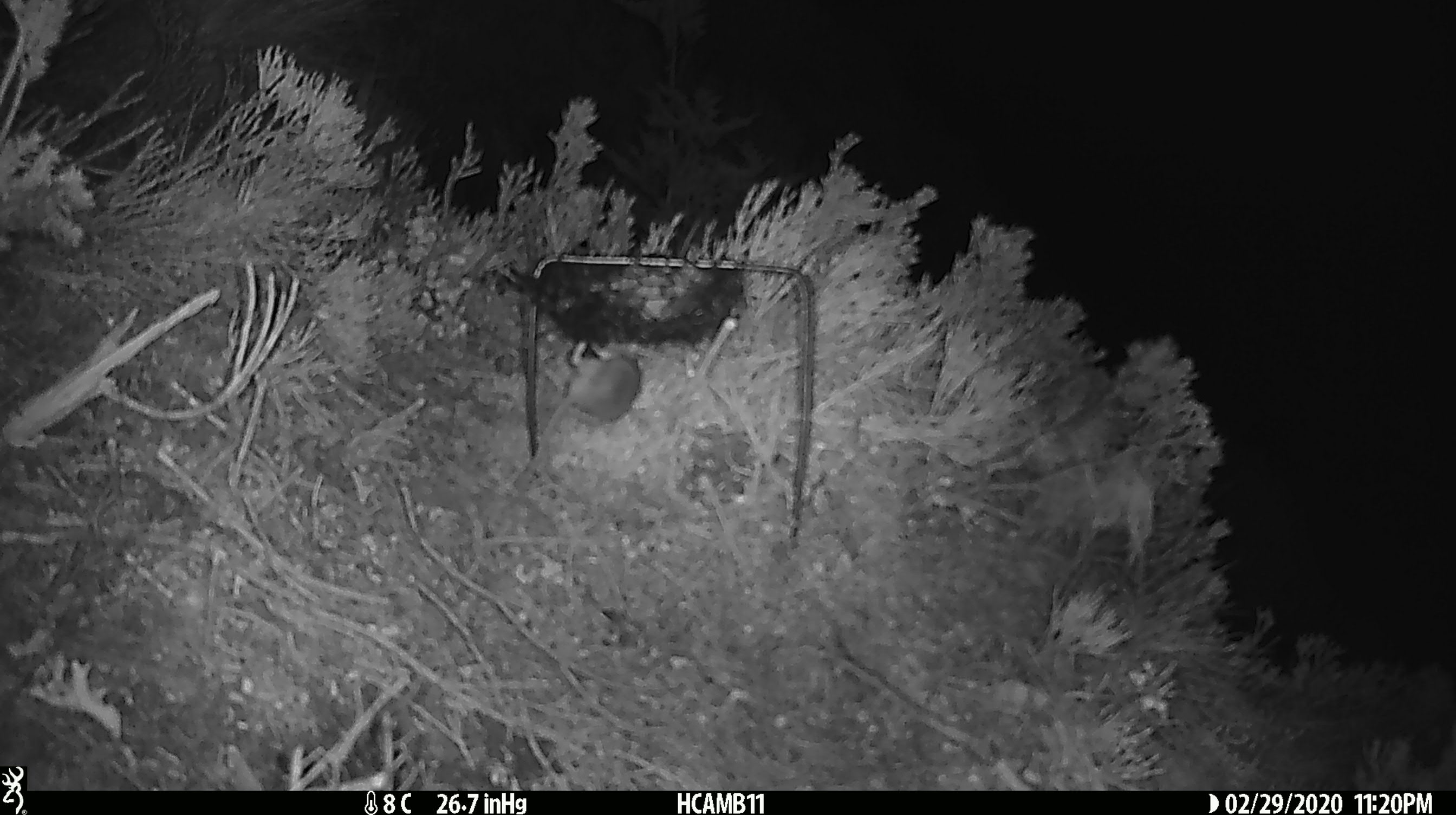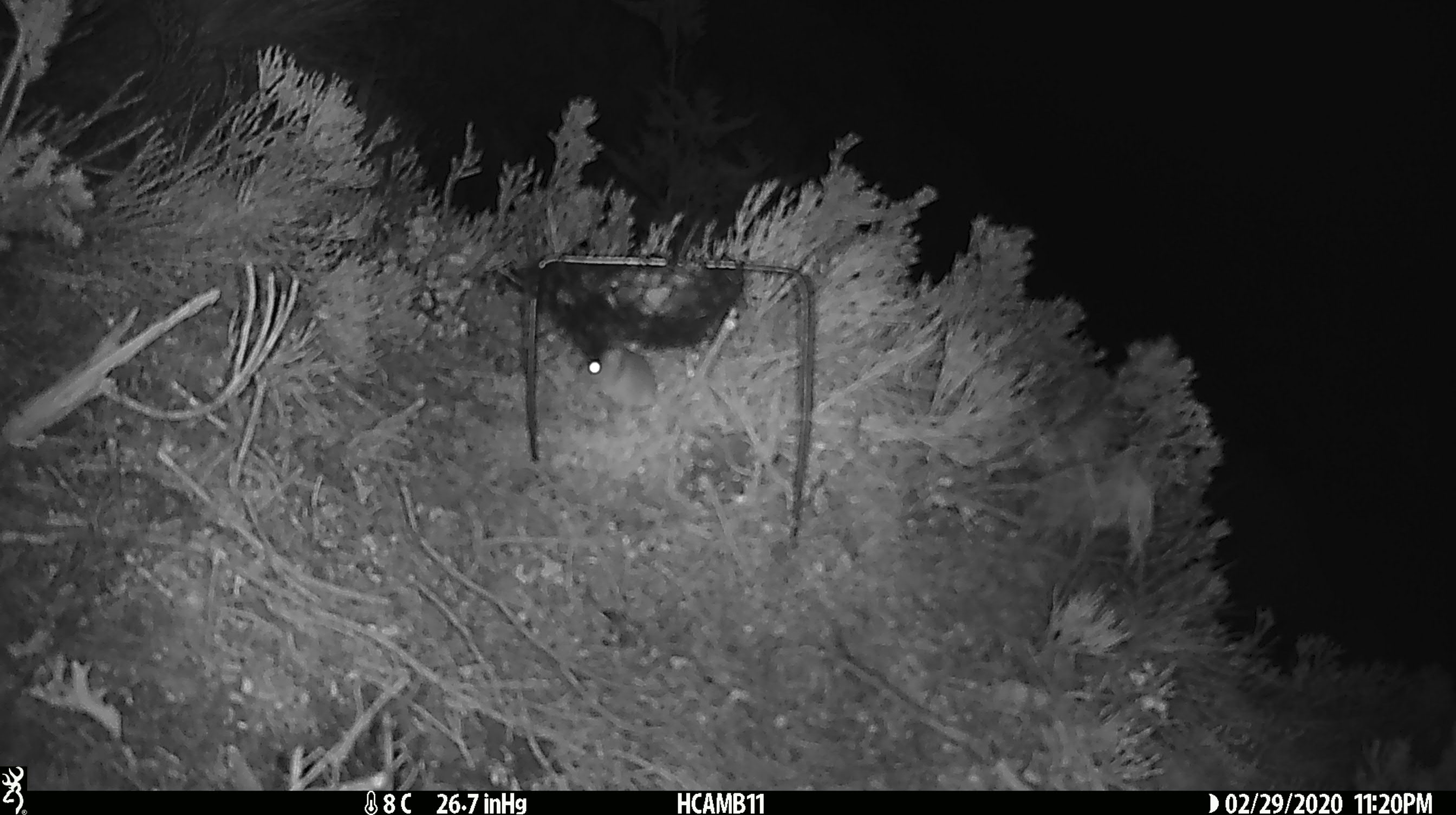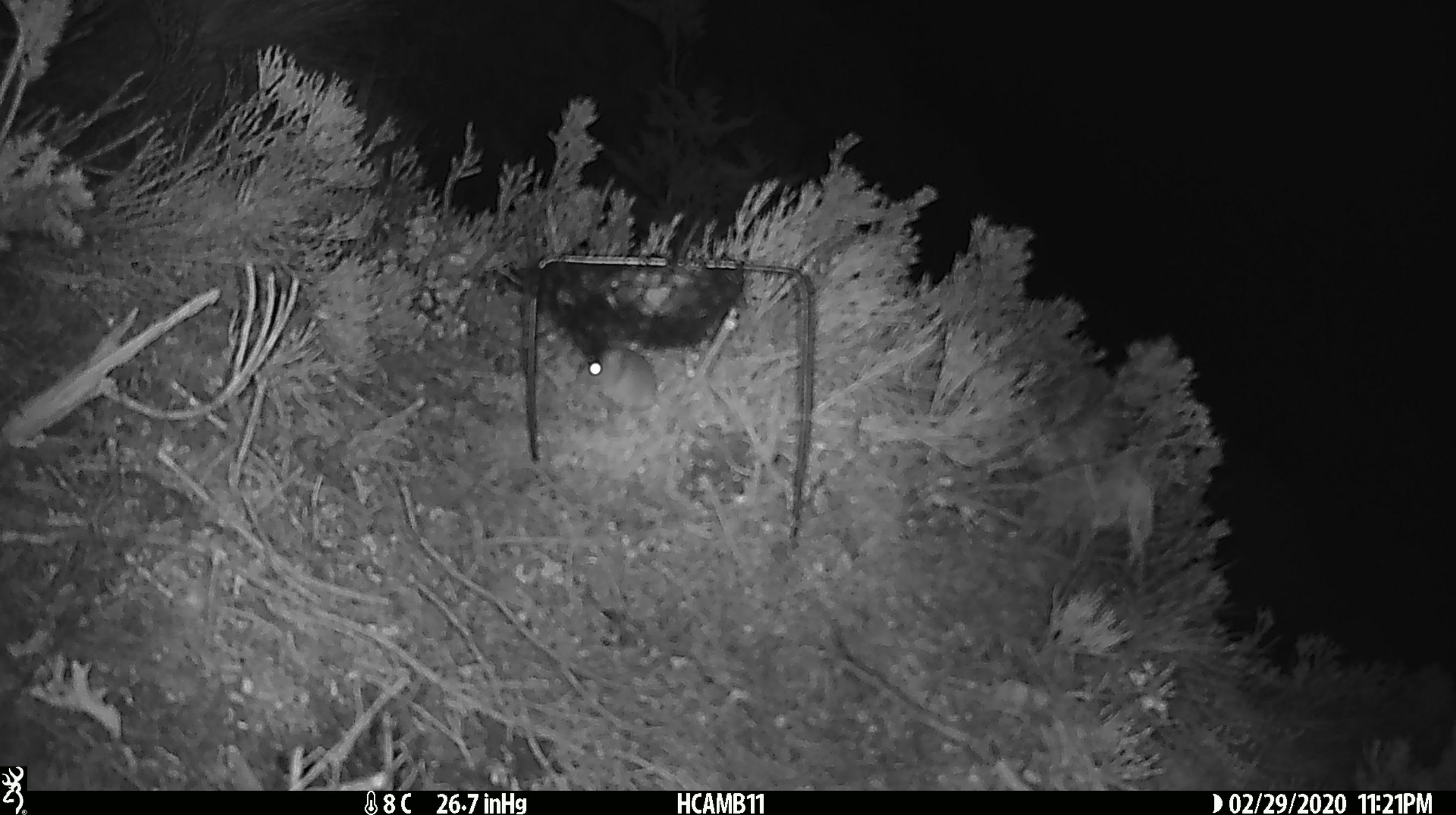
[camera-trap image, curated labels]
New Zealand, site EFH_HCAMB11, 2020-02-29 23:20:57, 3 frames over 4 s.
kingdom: Animalia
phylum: Chordata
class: Mammalia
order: Rodentia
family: Muridae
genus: Mus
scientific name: Mus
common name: mouse